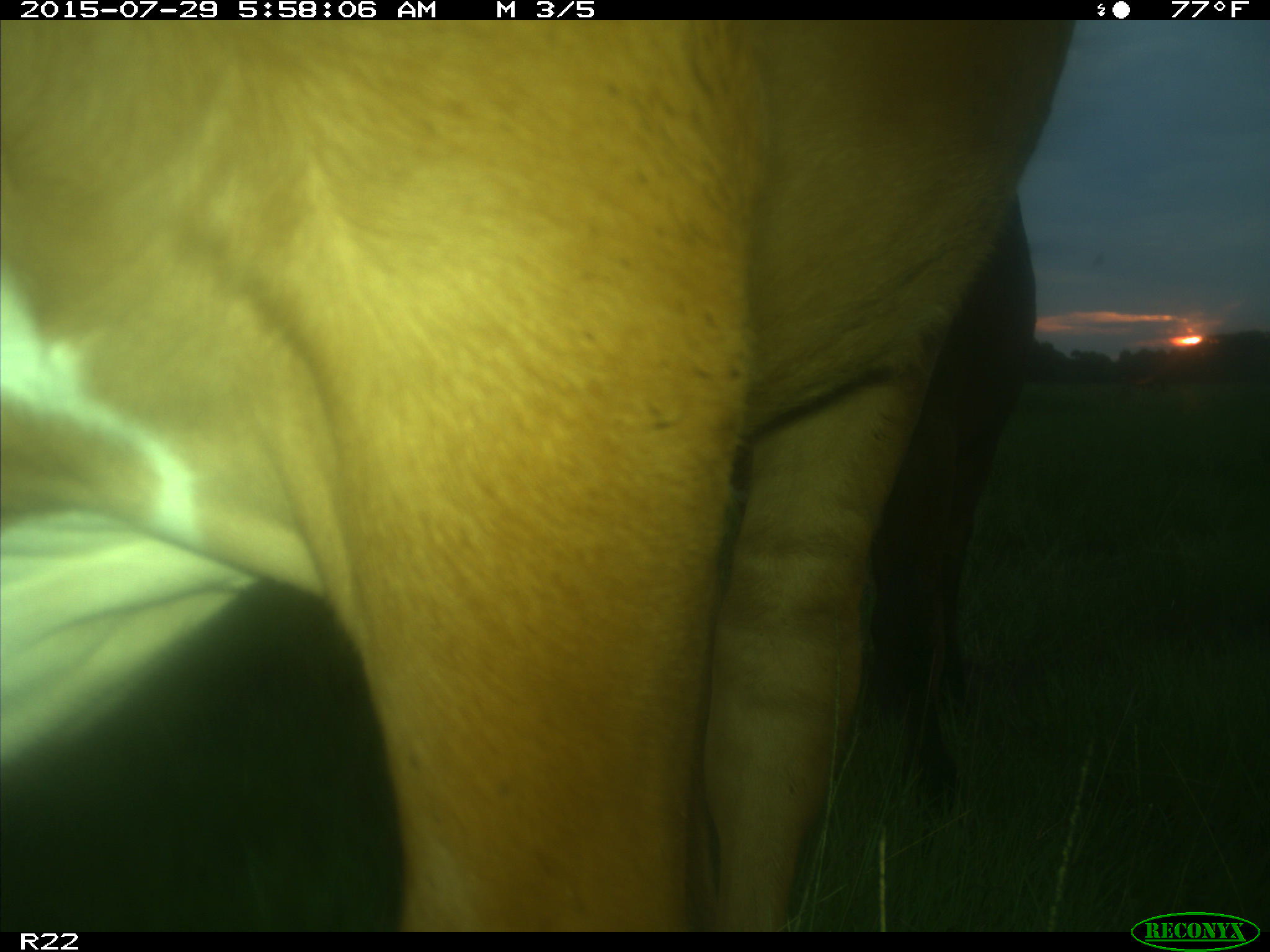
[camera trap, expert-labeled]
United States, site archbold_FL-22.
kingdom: Animalia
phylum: Chordata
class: Mammalia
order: Artiodactyla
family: Bovidae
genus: Bos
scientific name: Bos taurus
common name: domestic cow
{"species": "Bos taurus (domestic cow)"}